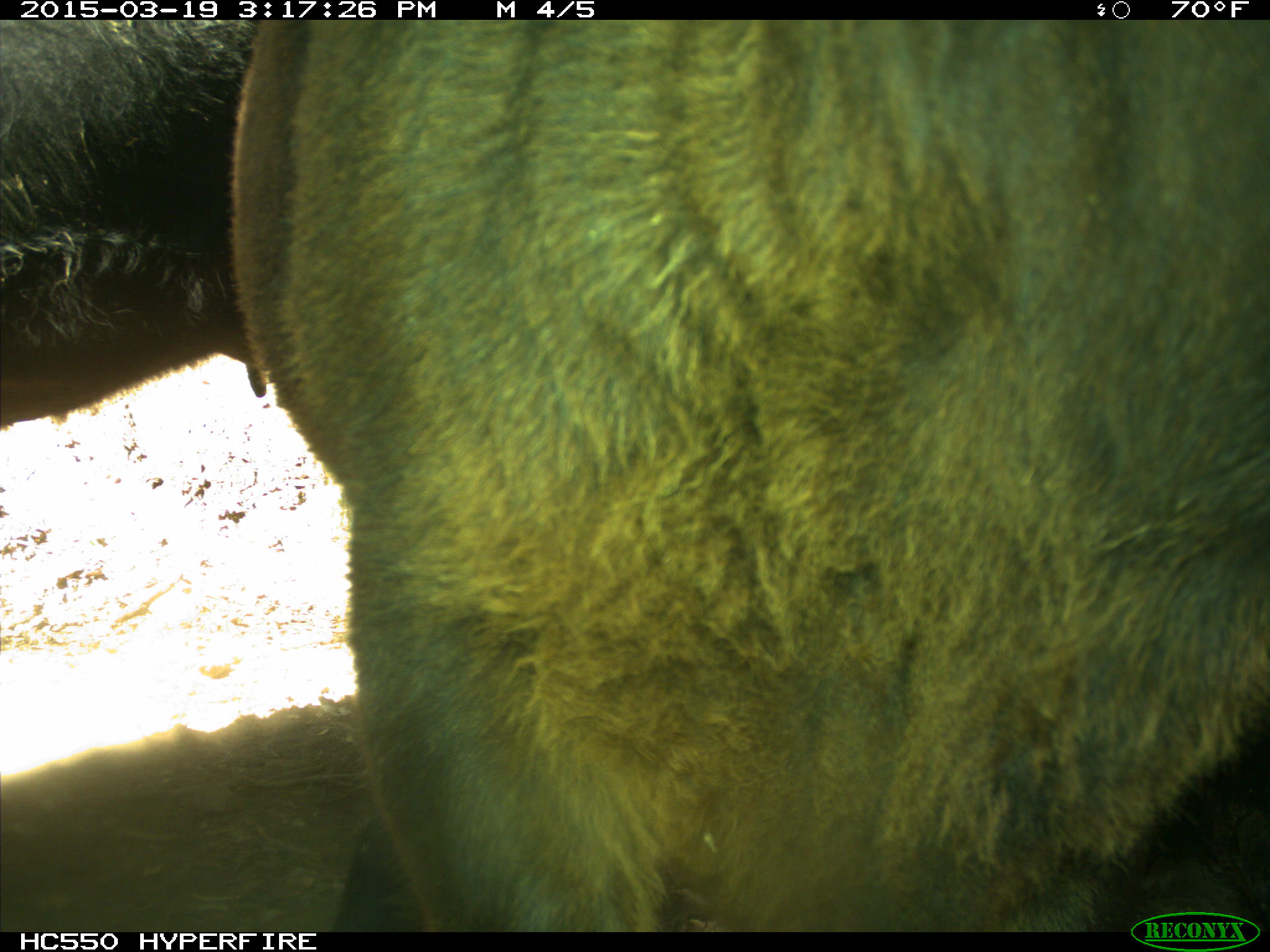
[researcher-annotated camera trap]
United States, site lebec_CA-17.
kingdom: Animalia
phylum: Chordata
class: Mammalia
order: Artiodactyla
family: Bovidae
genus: Bos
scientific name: Bos taurus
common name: domestic cow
Bos taurus (domestic cow).